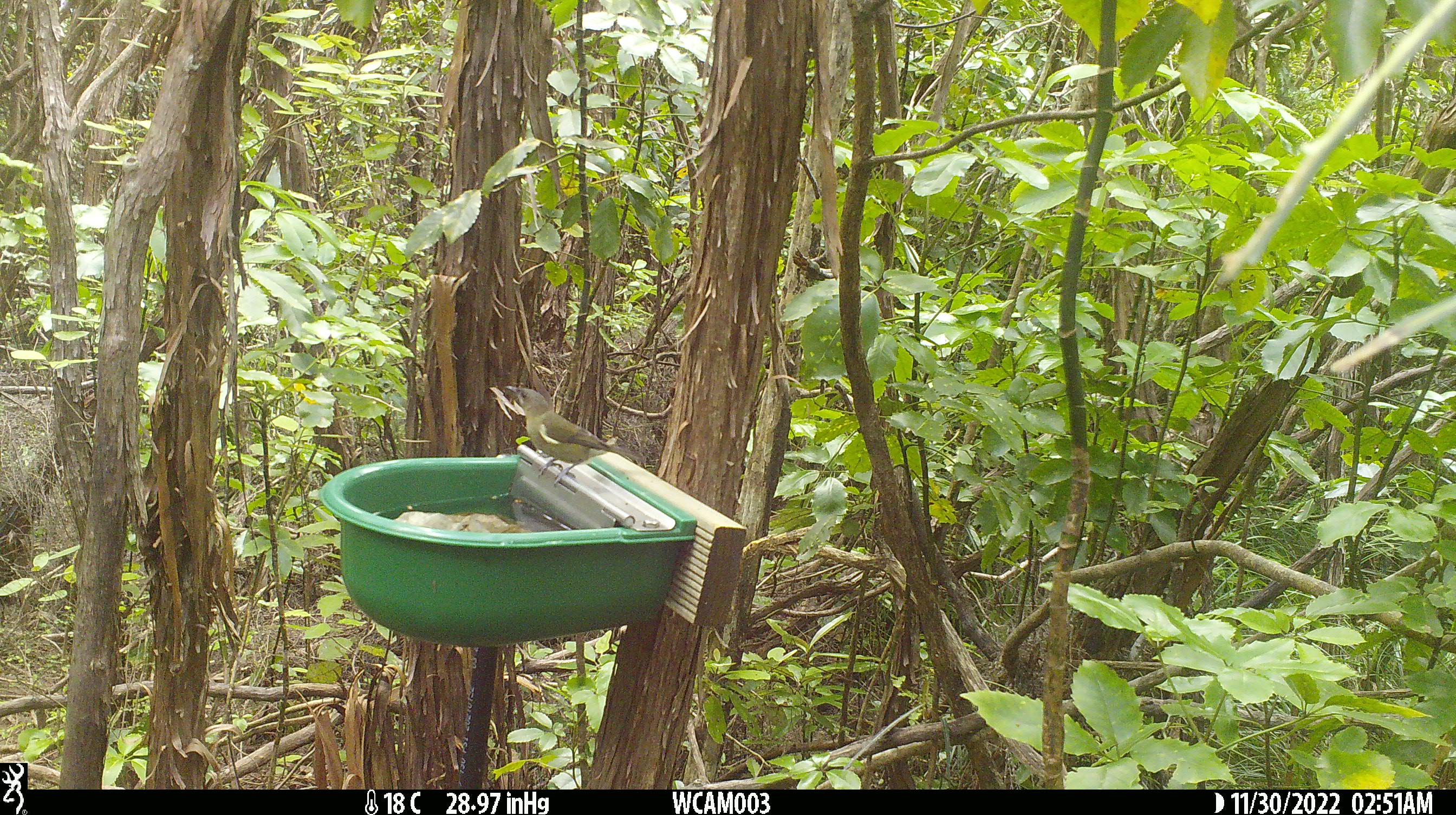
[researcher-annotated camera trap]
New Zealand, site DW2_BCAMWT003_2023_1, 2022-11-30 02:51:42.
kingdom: Animalia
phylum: Chordata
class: Aves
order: Passeriformes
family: Meliphagidae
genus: Anthornis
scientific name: Anthornis melanura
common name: new zealand bellbird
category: bellbird